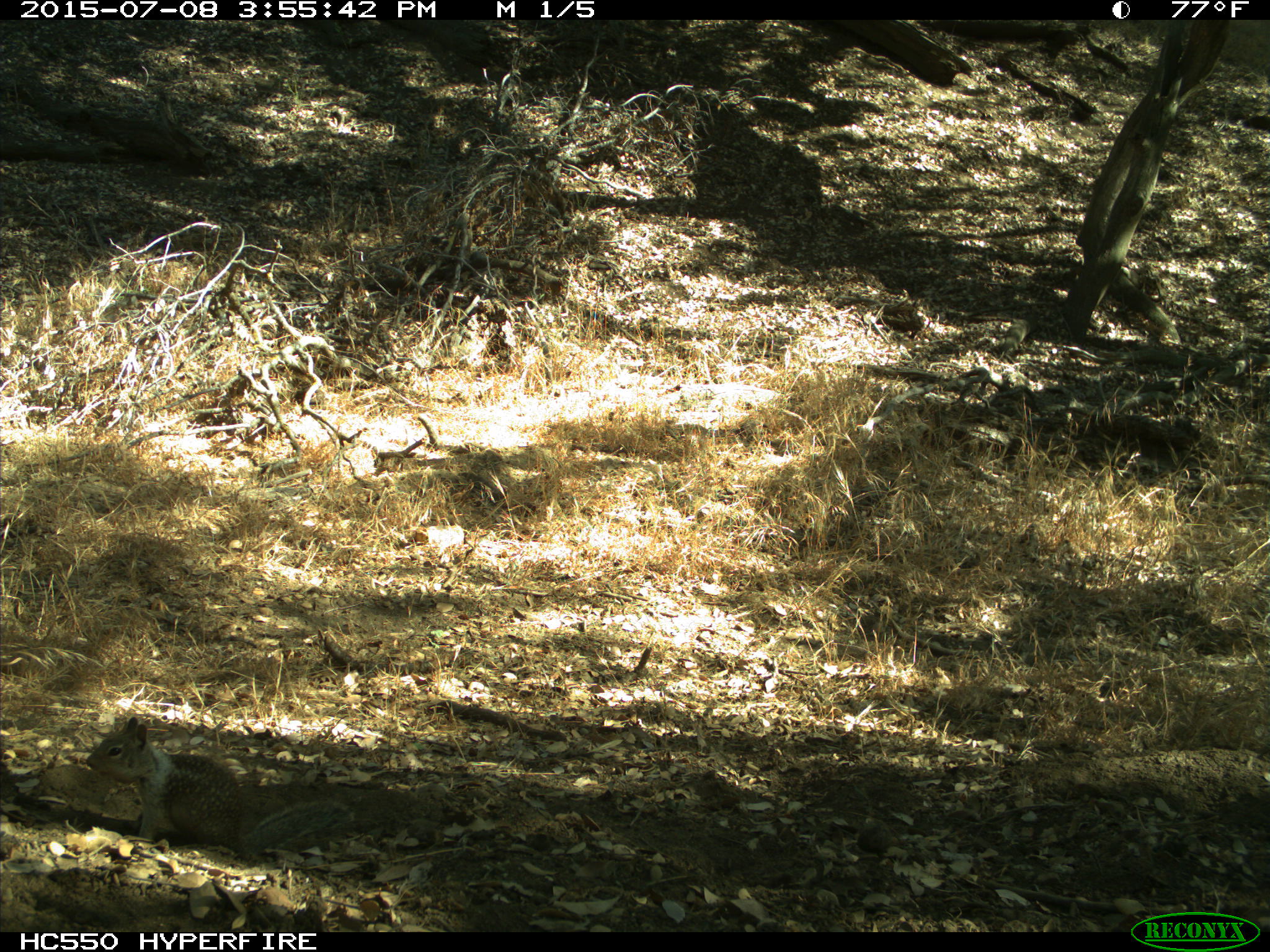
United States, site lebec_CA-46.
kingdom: Animalia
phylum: Chordata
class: Mammalia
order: Rodentia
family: Sciuridae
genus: Otospermophilus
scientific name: Otospermophilus beecheyi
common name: california ground squirrel